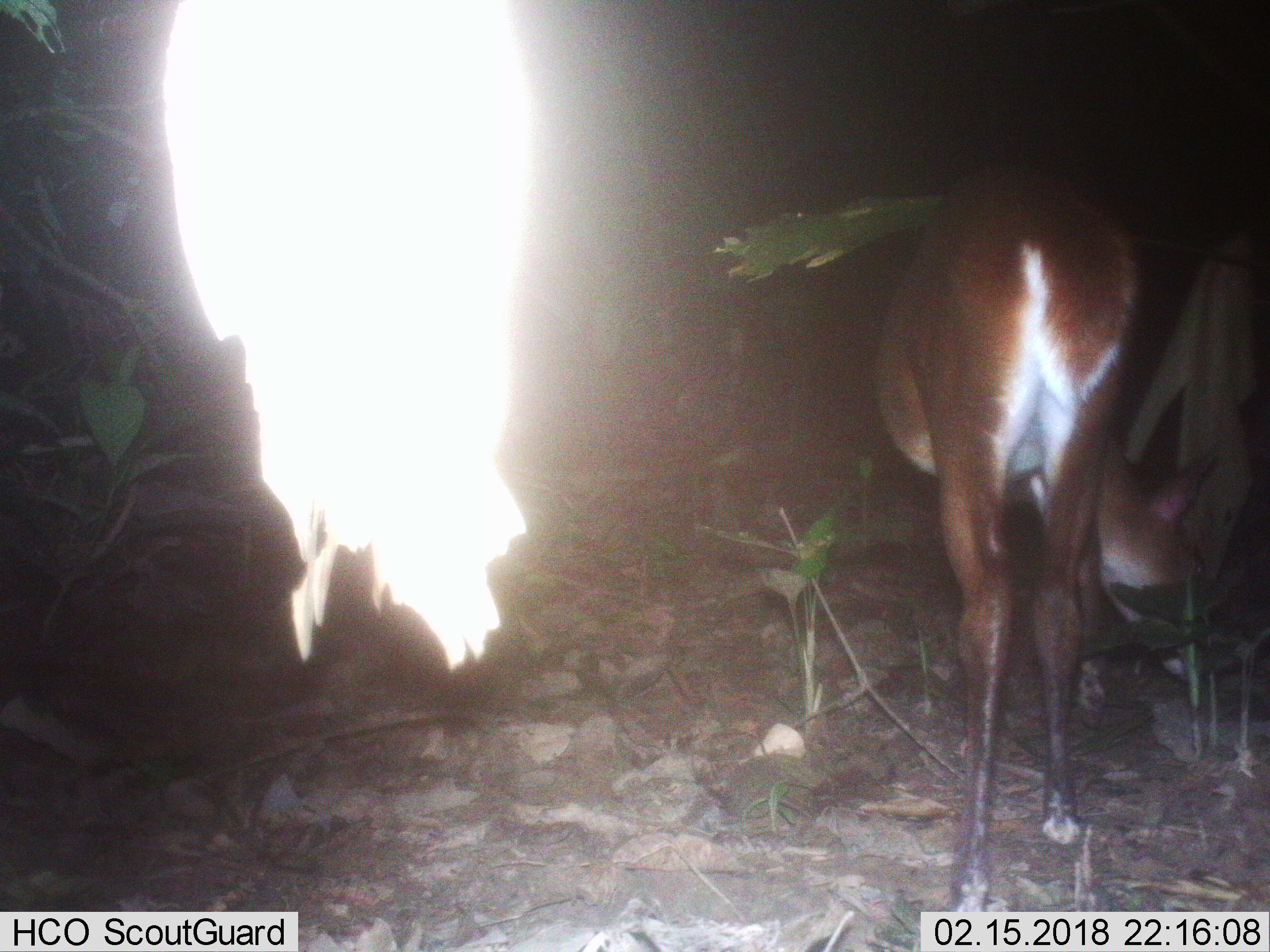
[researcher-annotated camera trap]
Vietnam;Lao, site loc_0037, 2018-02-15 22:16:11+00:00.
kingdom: Animalia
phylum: Chordata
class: Mammalia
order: Artiodactyla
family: Cervidae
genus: Muntiacus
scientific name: Muntiacus vuquangensis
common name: large-antlered muntjac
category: large antlered muntjac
Large antlered muntjac (large-antlered muntjac) (Muntiacus vuquangensis). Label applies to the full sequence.